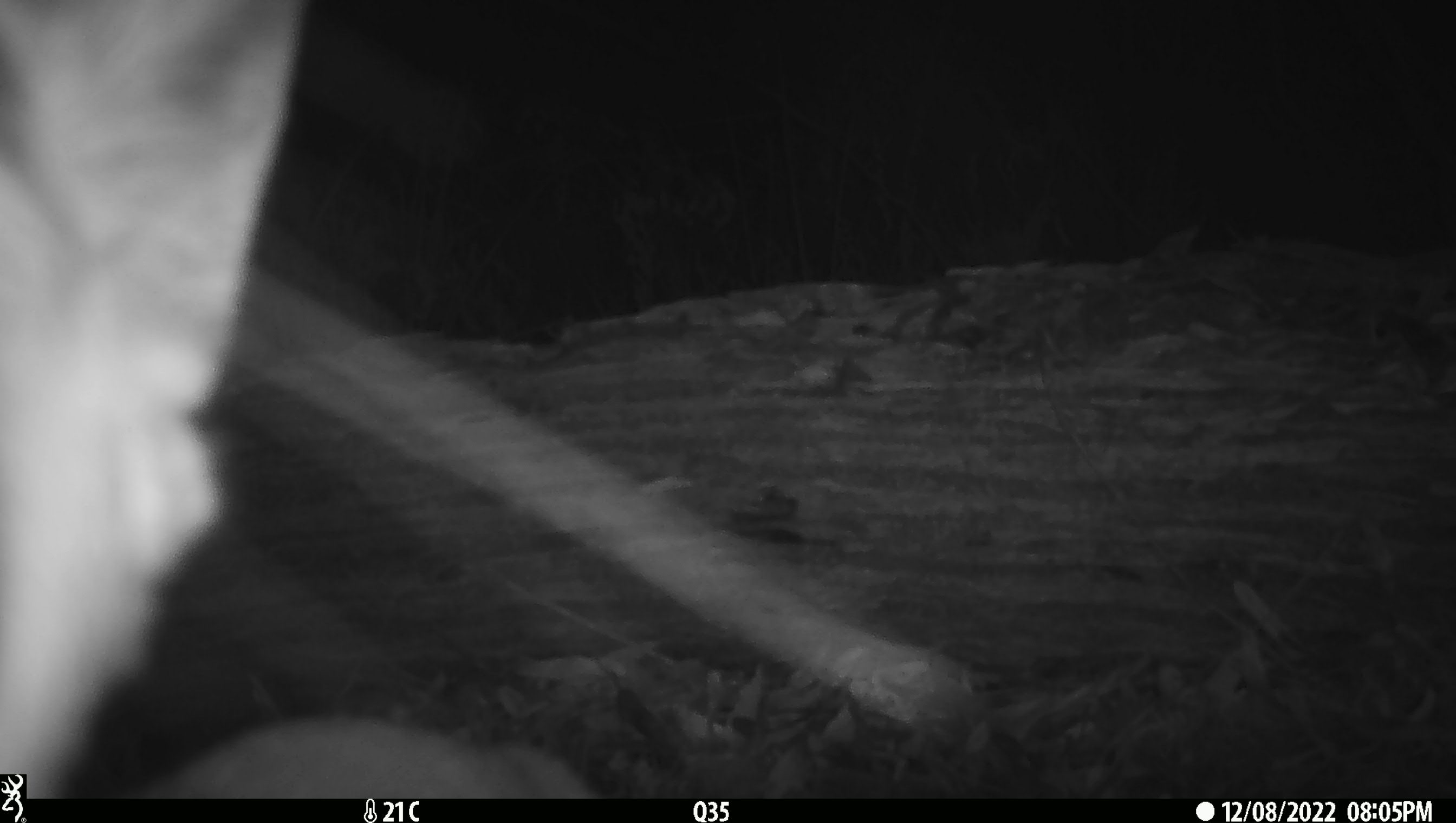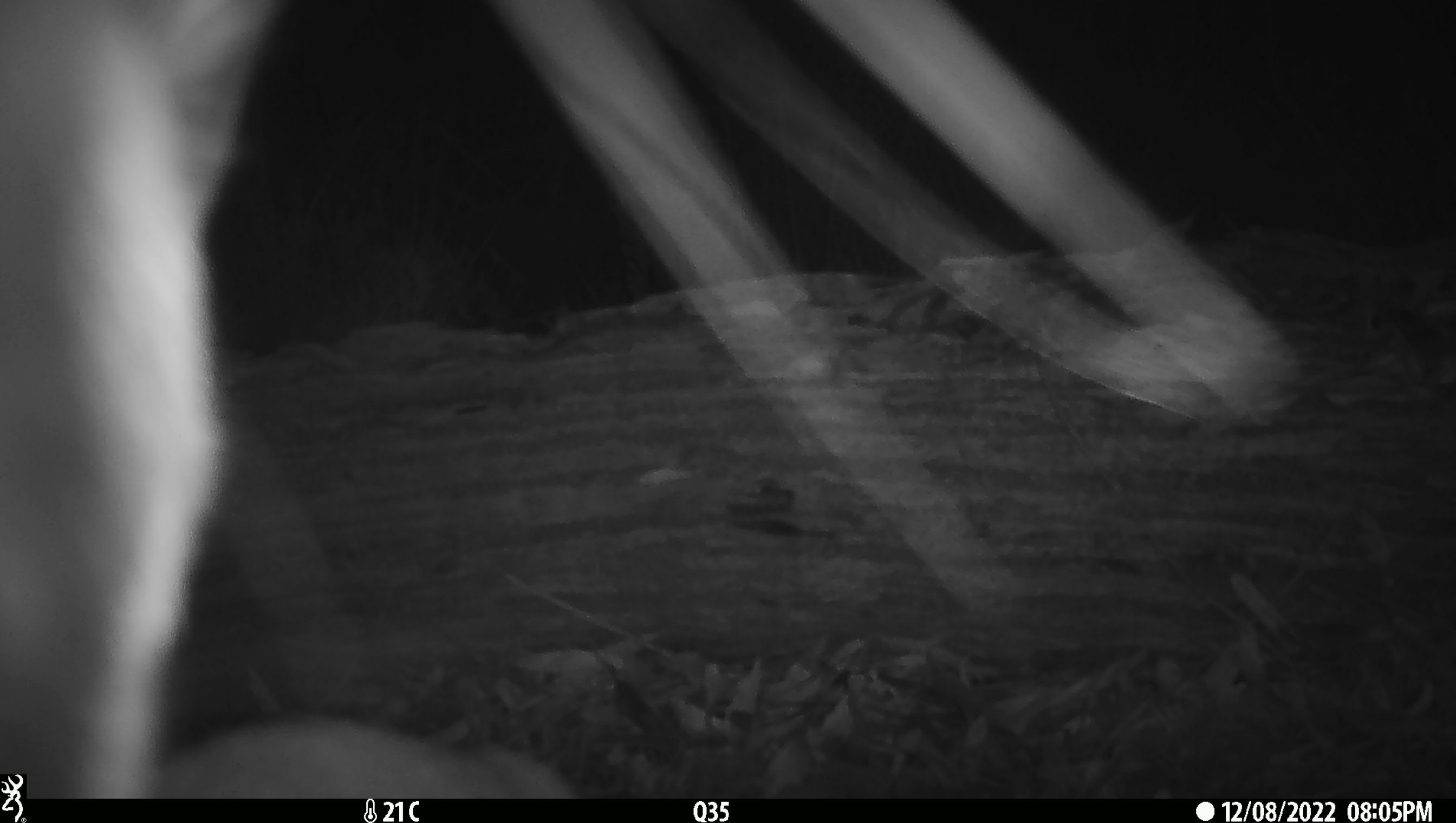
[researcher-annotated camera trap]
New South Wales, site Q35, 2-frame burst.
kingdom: Animalia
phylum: Chordata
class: Mammalia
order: Carnivora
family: Canidae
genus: Canis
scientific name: Canis familiaris dingo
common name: dingo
Dingo (Canis familiaris dingo).